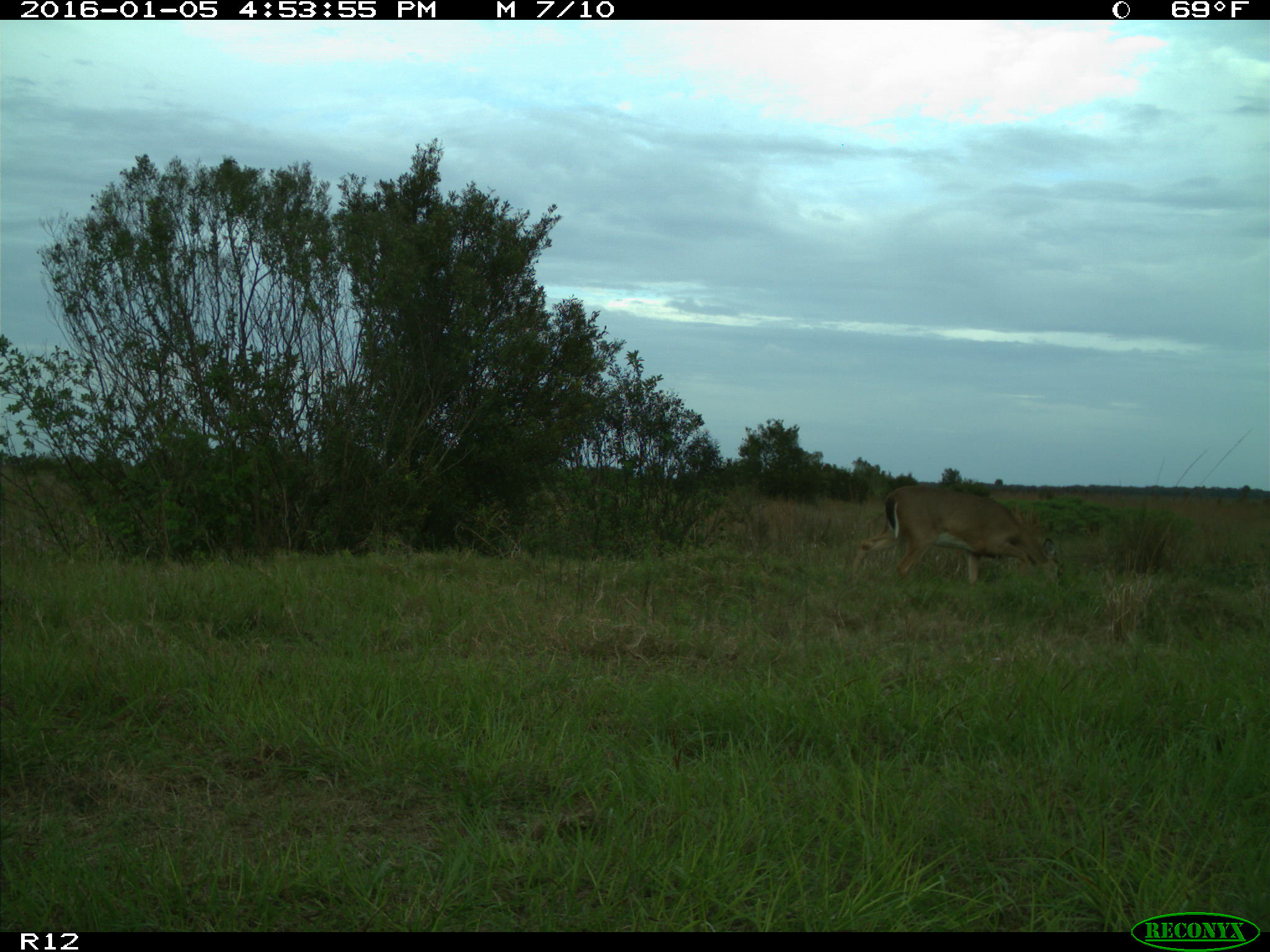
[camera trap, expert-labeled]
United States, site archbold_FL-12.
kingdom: Animalia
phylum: Chordata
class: Mammalia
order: Artiodactyla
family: Cervidae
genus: Odocoileus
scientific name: Odocoileus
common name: deer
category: unidentified deer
Unidentified deer (deer) (Odocoileus).